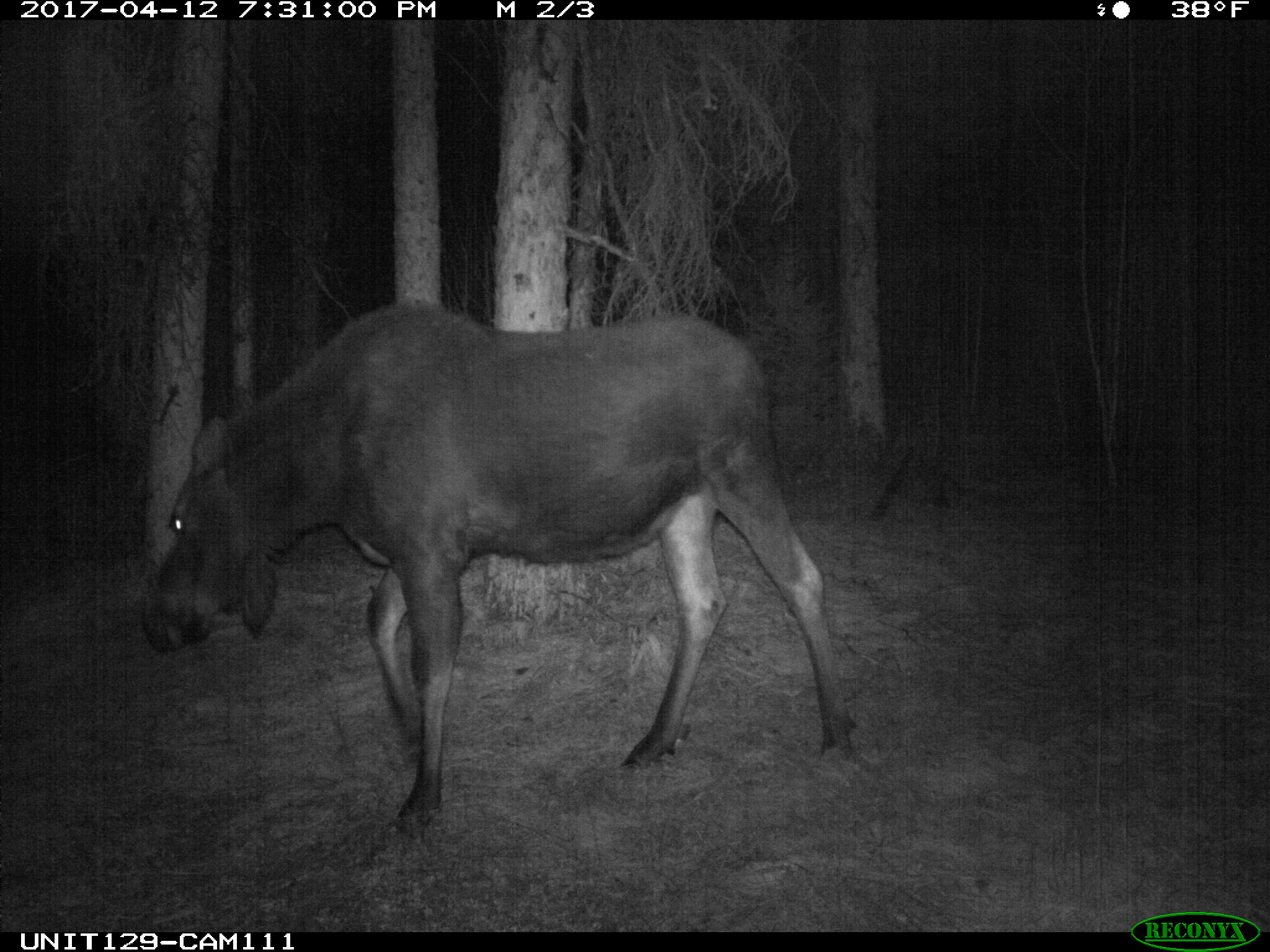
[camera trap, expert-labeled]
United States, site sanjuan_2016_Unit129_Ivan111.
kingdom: Animalia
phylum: Chordata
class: Mammalia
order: Artiodactyla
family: Cervidae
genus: Alces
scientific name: Alces alces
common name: moose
Alces alces (moose).